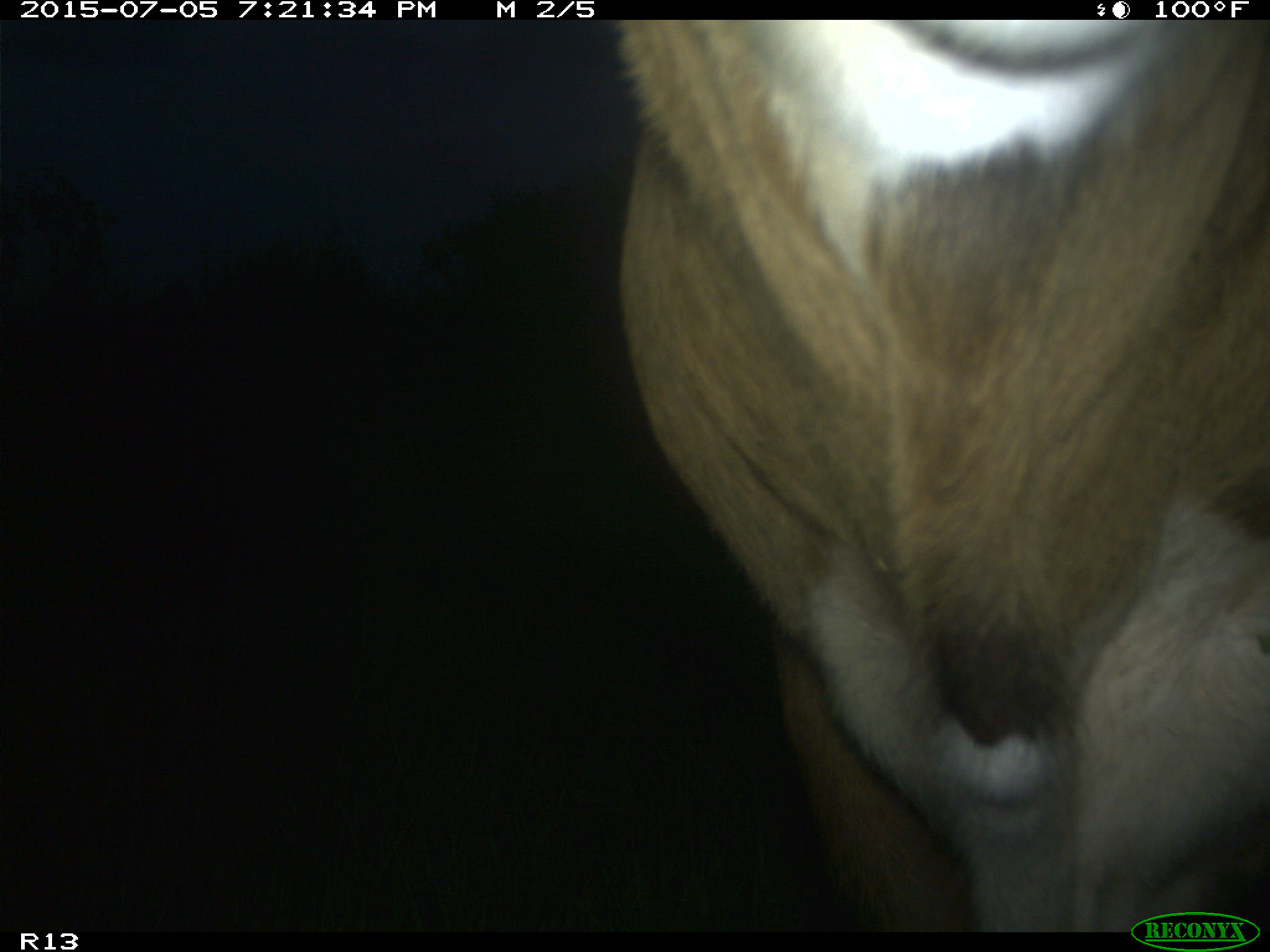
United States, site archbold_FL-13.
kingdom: Animalia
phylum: Chordata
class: Mammalia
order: Artiodactyla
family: Bovidae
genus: Bos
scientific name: Bos taurus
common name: domestic cow